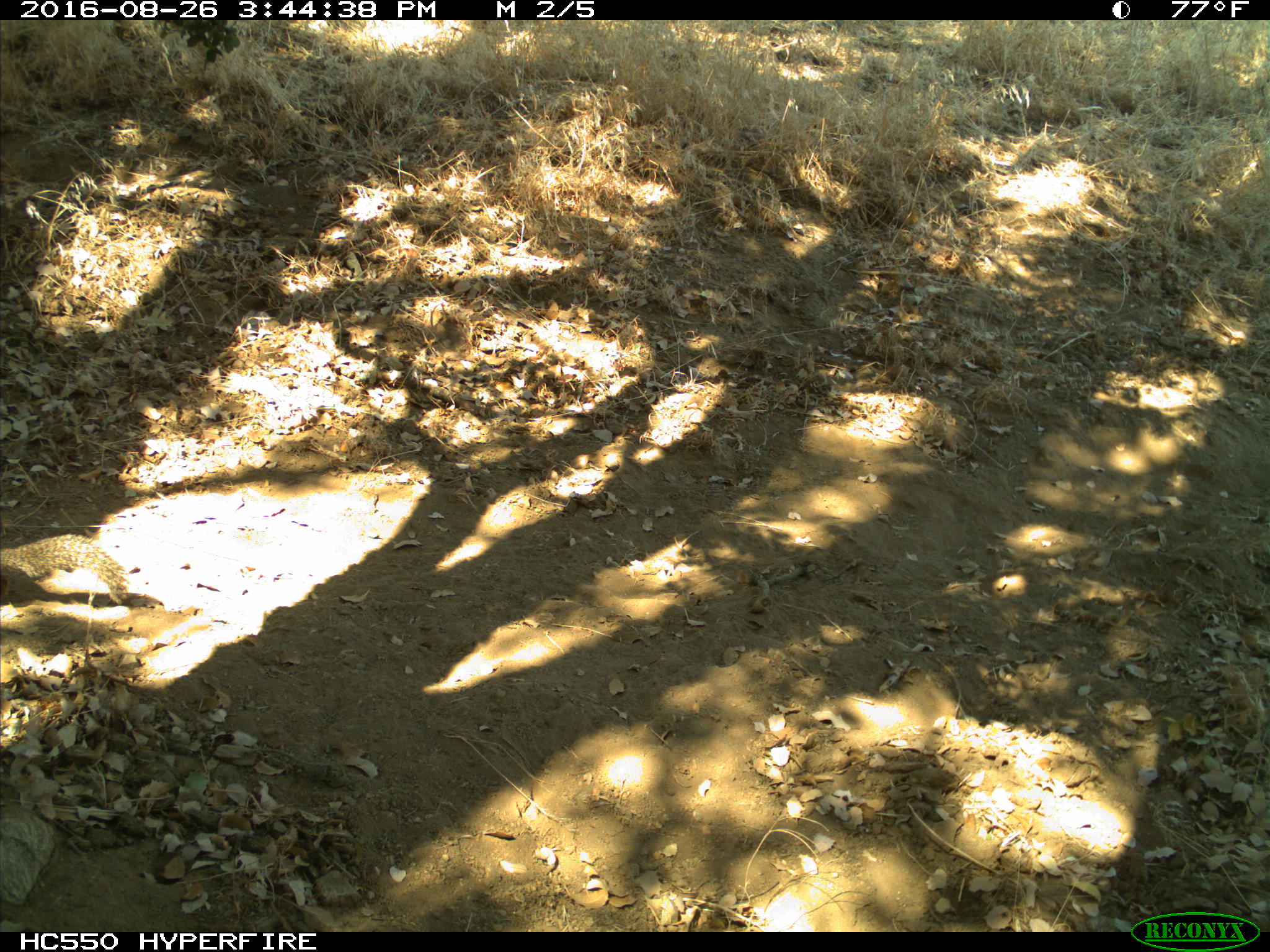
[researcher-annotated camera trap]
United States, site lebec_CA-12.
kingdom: Animalia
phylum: Chordata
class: Mammalia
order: Rodentia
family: Sciuridae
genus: Otospermophilus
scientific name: Otospermophilus beecheyi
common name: california ground squirrel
Otospermophilus beecheyi (california ground squirrel).